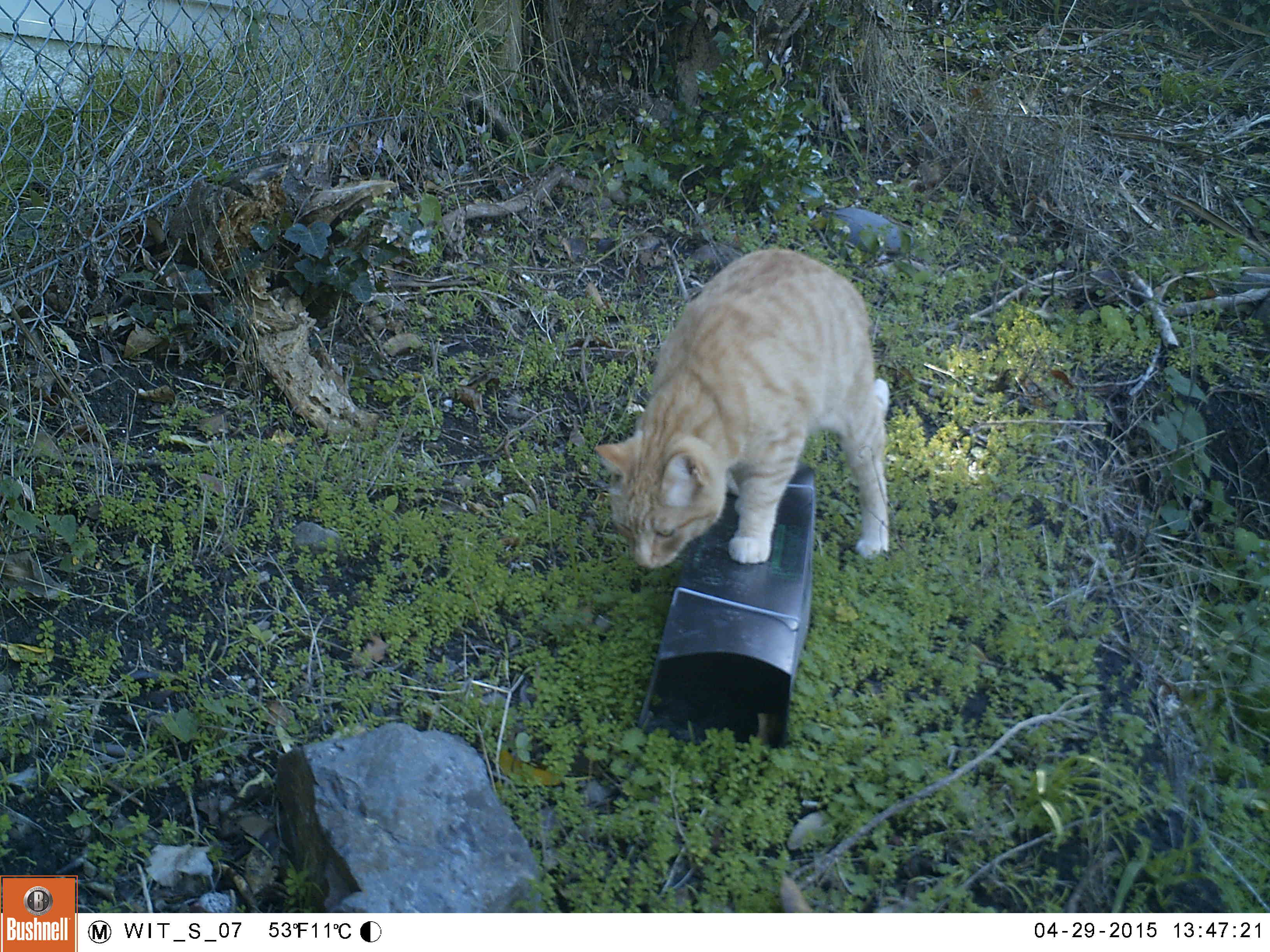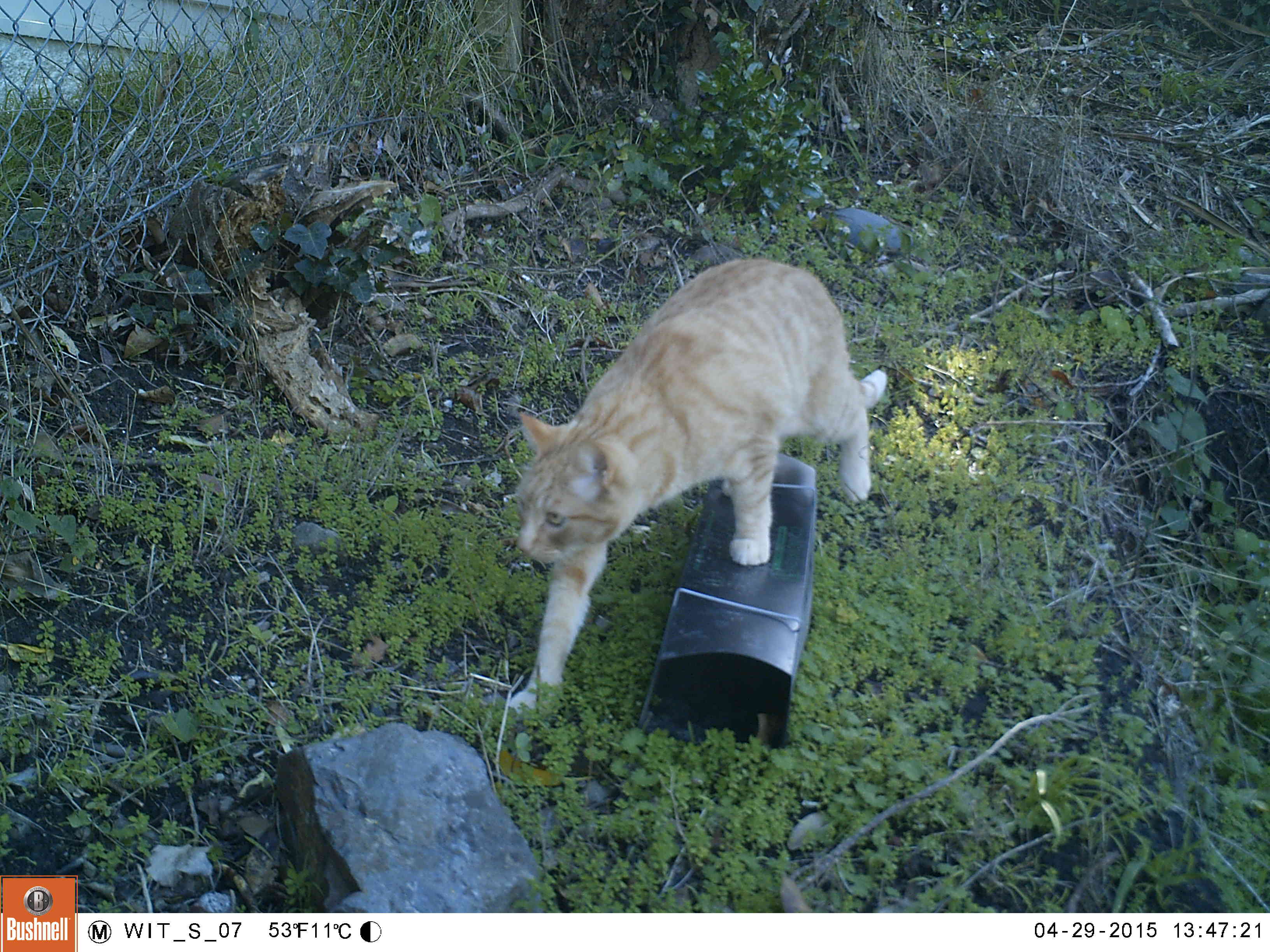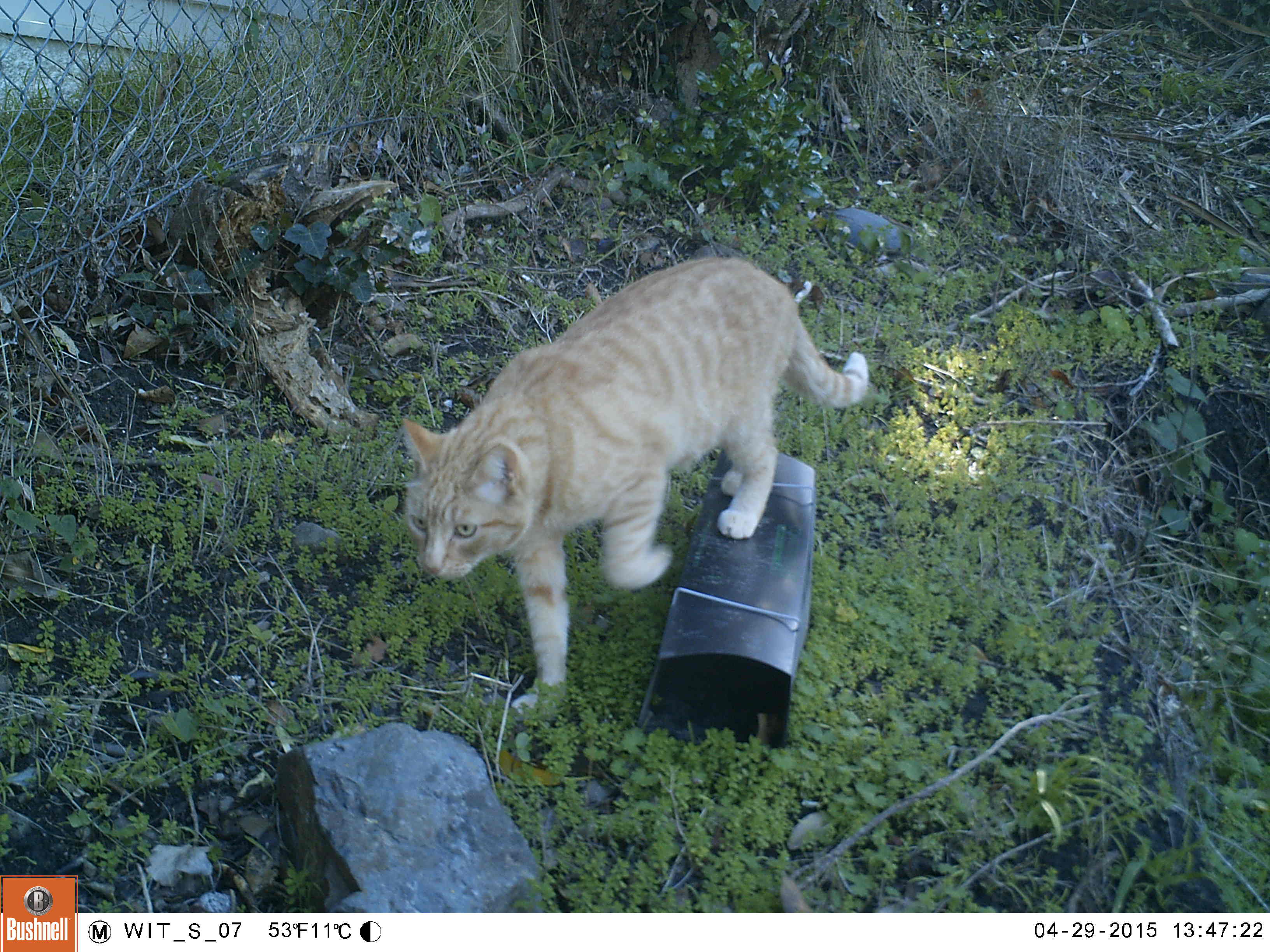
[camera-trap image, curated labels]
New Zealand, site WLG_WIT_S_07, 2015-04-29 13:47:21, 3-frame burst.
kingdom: Animalia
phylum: Chordata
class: Mammalia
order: Carnivora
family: Felidae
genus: Felis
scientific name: Felis catus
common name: domestic cat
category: cat